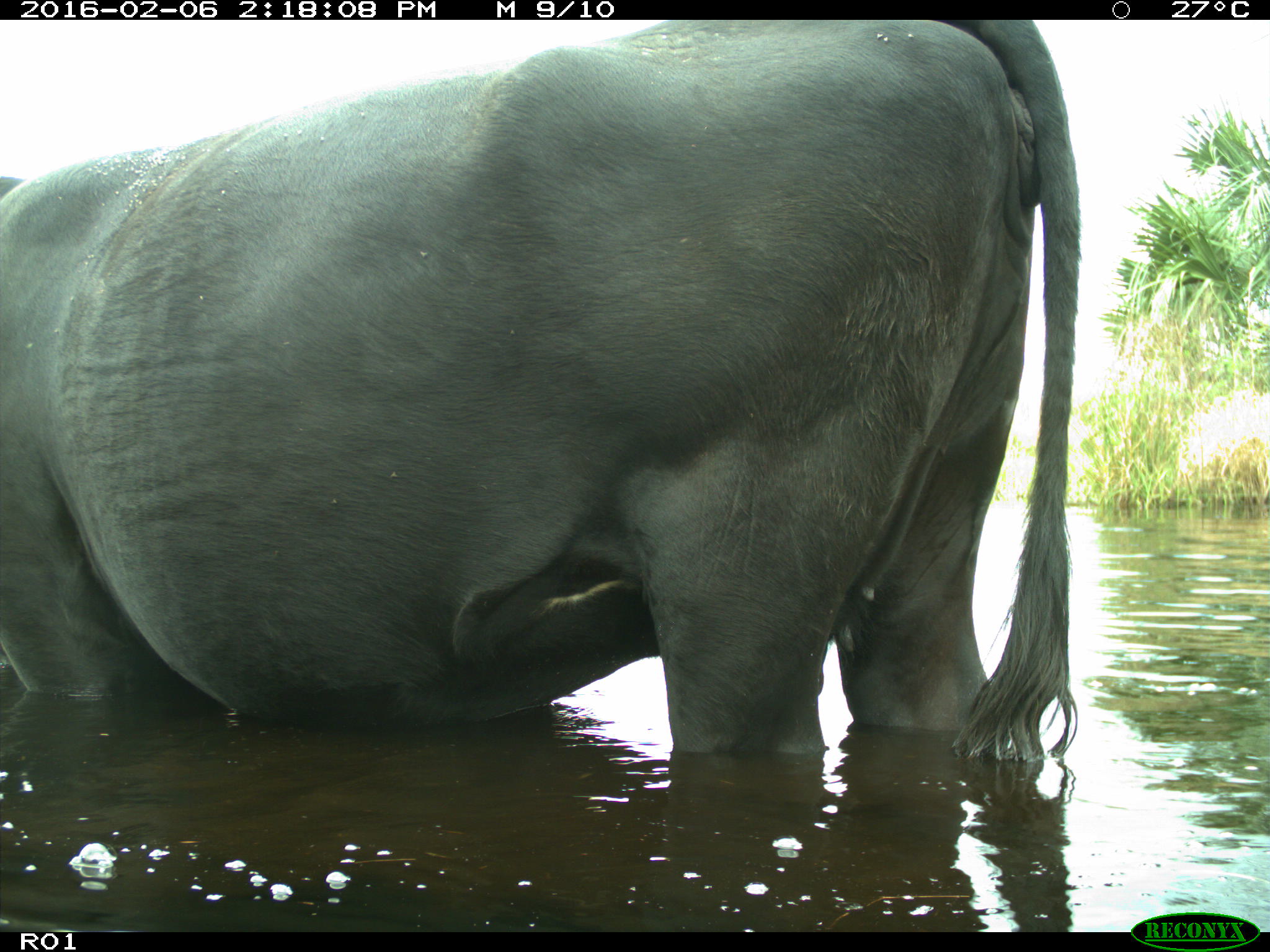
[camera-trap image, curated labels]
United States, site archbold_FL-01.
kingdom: Animalia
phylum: Chordata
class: Mammalia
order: Artiodactyla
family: Bovidae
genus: Bos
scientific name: Bos taurus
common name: domestic cow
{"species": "Bos taurus (domestic cow)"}